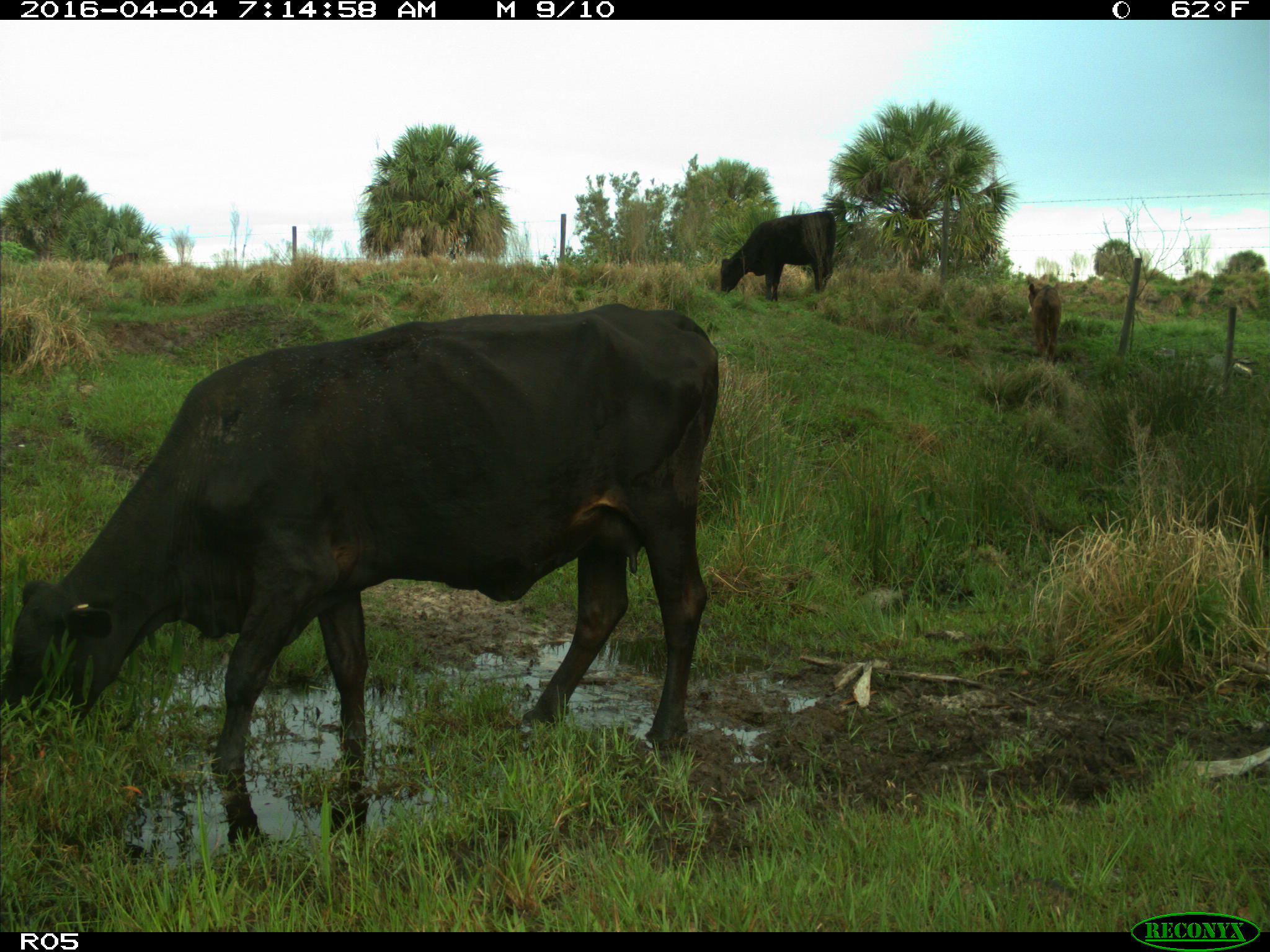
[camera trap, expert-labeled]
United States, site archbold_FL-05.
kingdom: Animalia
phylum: Chordata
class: Mammalia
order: Artiodactyla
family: Bovidae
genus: Bos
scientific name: Bos taurus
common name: domestic cow